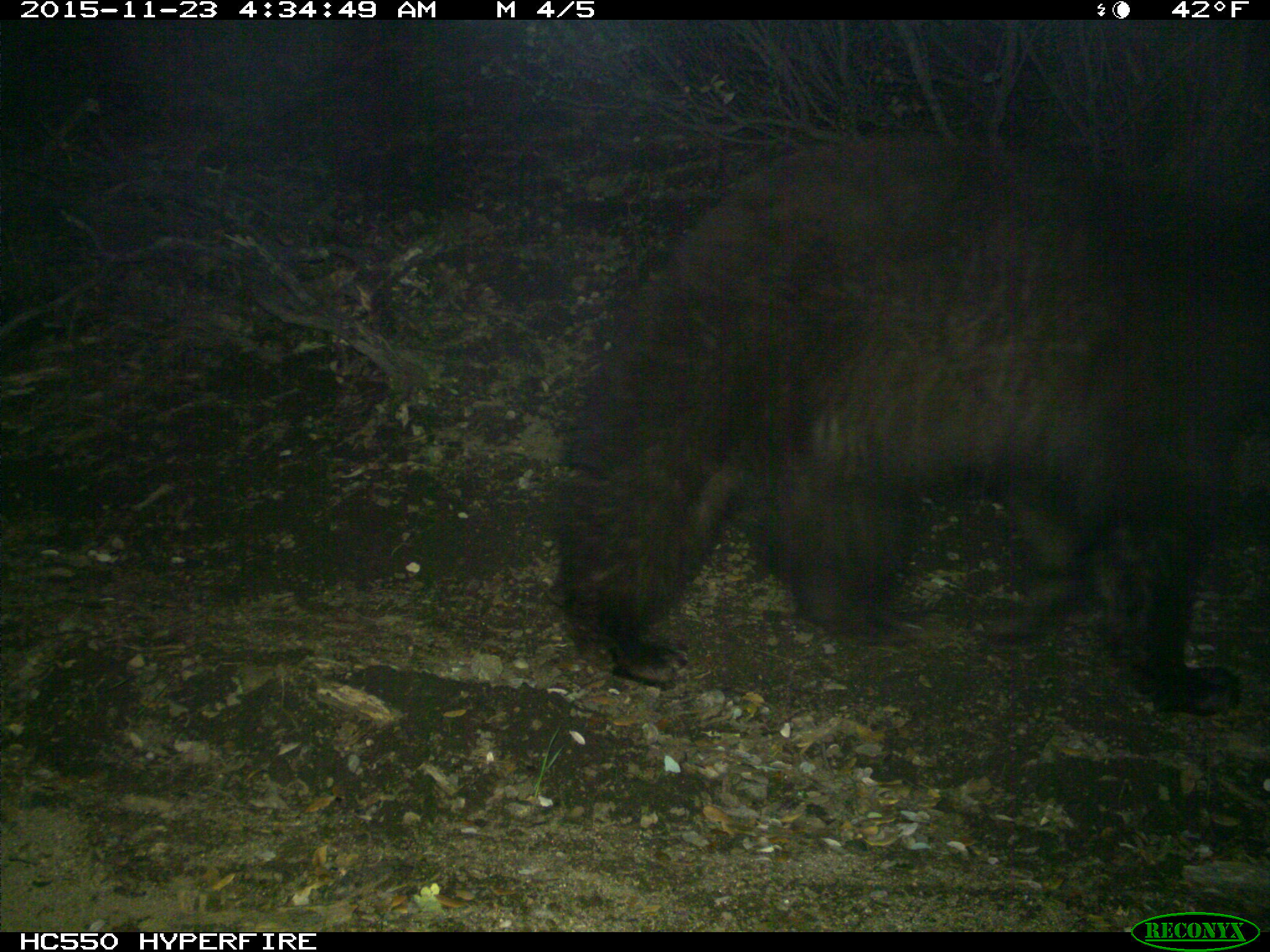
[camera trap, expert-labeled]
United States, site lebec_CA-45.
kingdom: Animalia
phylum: Chordata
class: Mammalia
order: Carnivora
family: Ursidae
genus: Ursus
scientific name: Ursus americanus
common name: american black bear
Ursus americanus (american black bear).